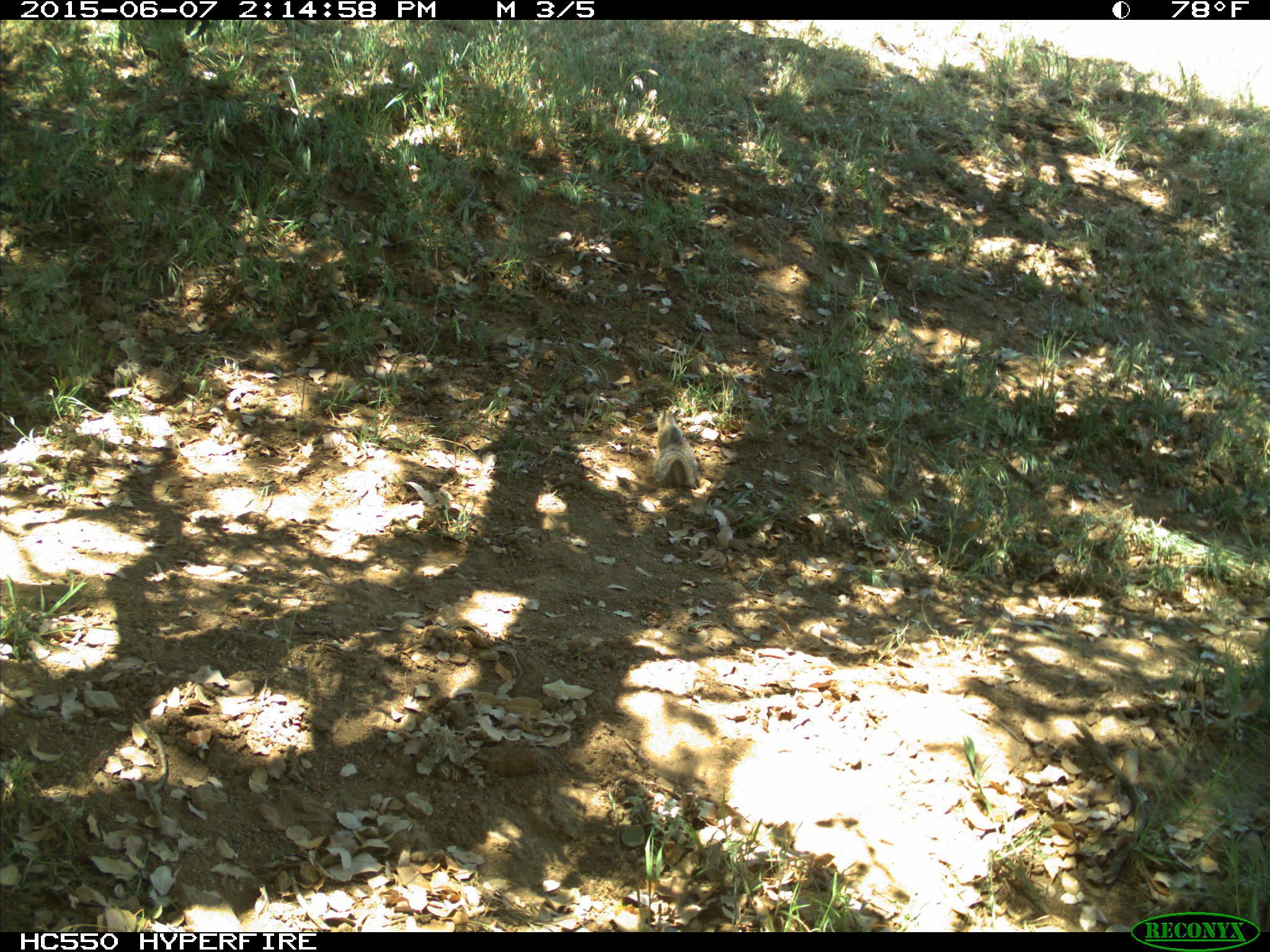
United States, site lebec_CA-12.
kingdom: Animalia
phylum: Chordata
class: Mammalia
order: Rodentia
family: Sciuridae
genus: Otospermophilus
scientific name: Otospermophilus beecheyi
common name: california ground squirrel